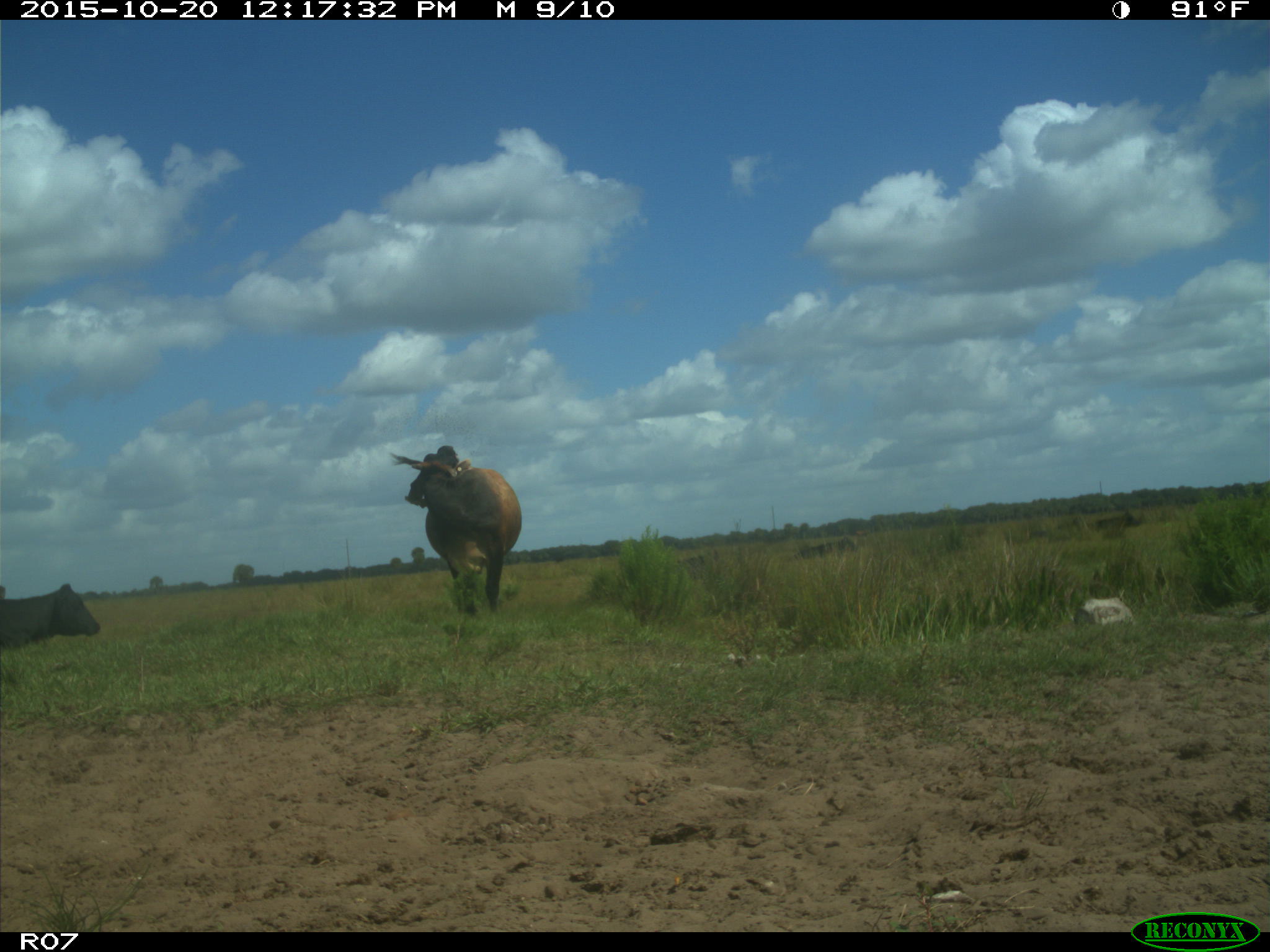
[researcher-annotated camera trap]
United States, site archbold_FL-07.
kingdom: Animalia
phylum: Chordata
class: Mammalia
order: Artiodactyla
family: Bovidae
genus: Bos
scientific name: Bos taurus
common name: domestic cow